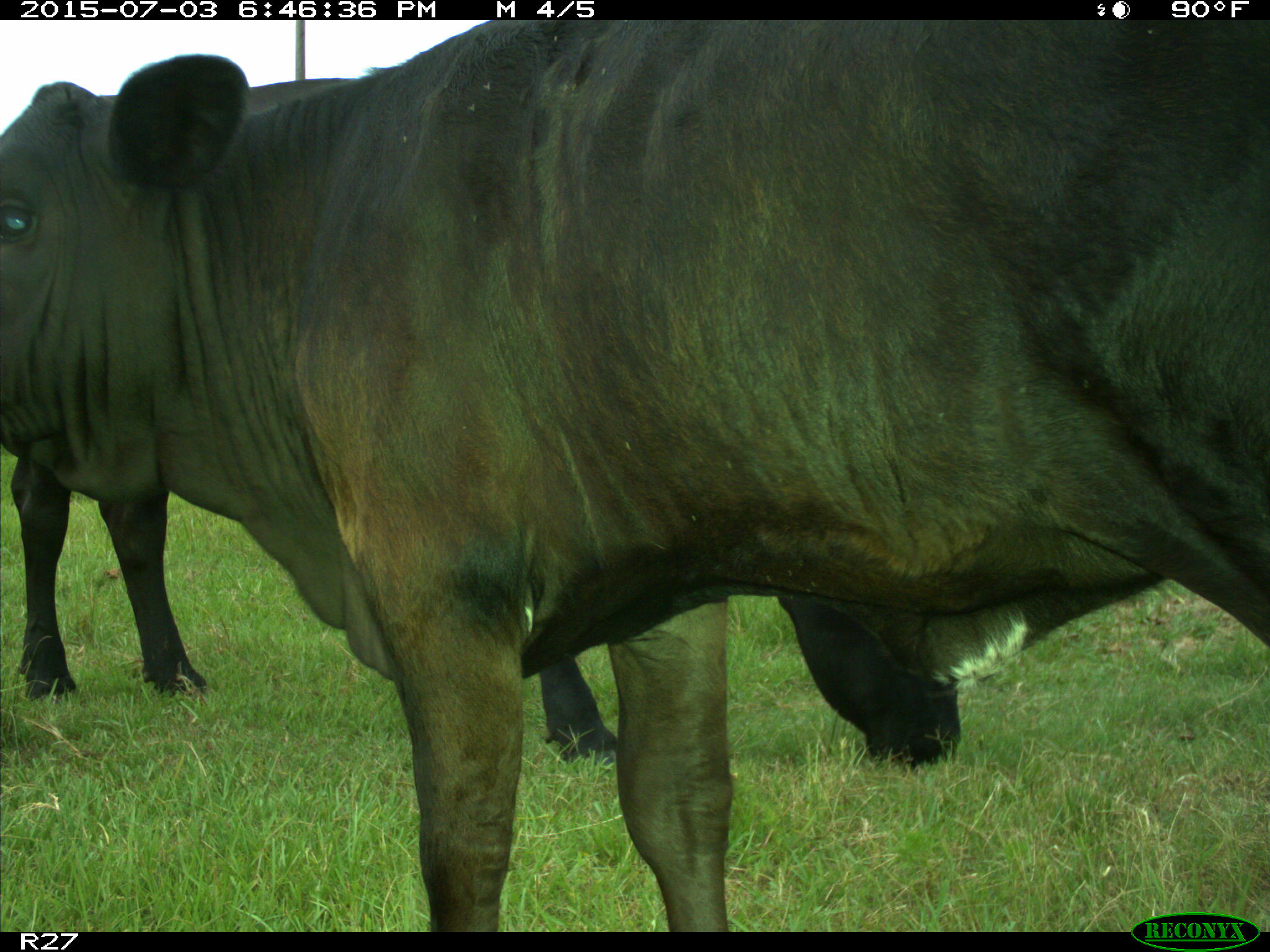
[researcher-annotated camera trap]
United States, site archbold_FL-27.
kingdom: Animalia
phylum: Chordata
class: Mammalia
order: Artiodactyla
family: Bovidae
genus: Bos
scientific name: Bos taurus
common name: domestic cow